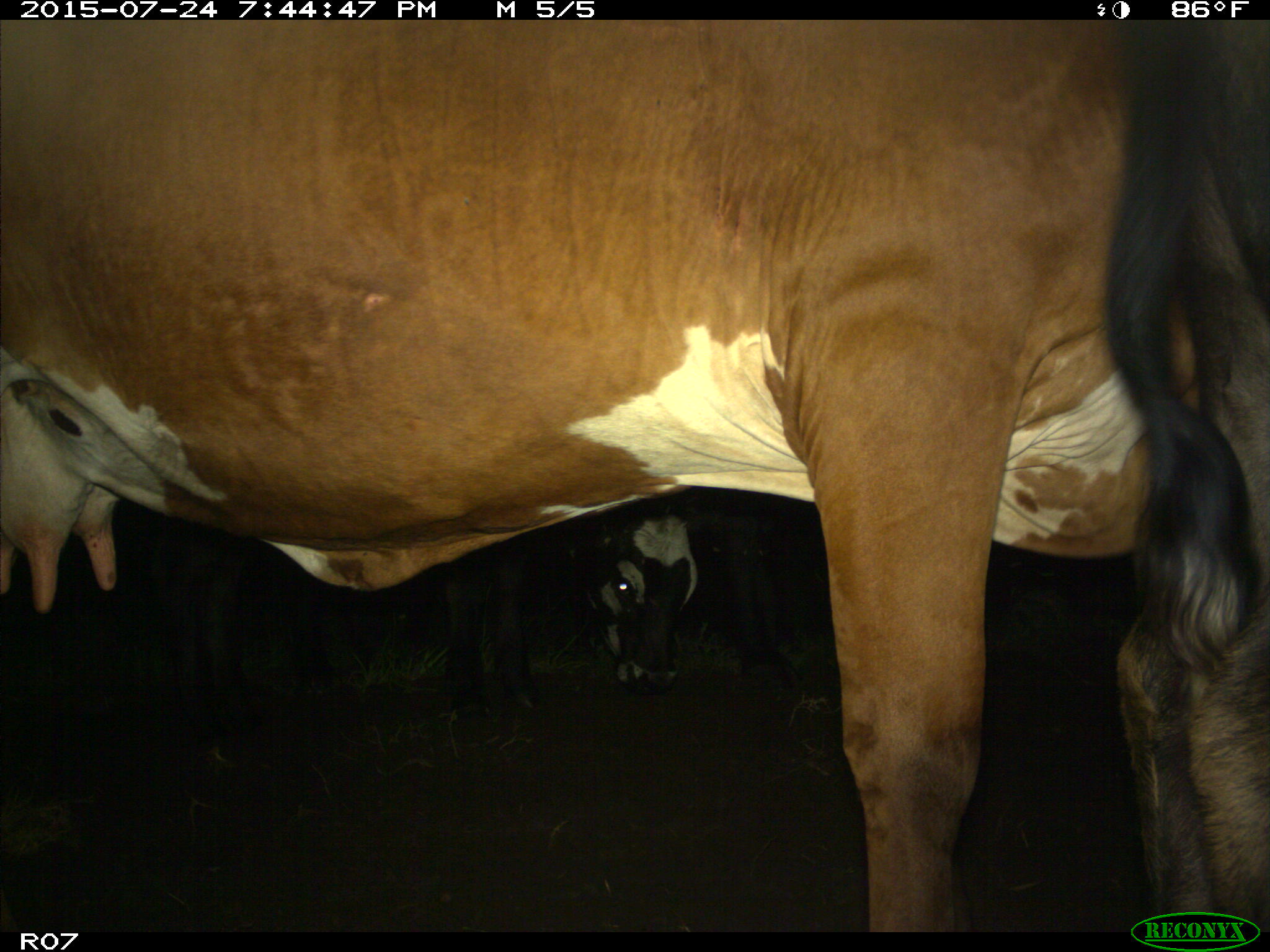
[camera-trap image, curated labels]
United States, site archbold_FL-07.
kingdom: Animalia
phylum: Chordata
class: Mammalia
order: Artiodactyla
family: Bovidae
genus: Bos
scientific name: Bos taurus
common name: domestic cow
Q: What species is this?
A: Bos taurus (domestic cow).